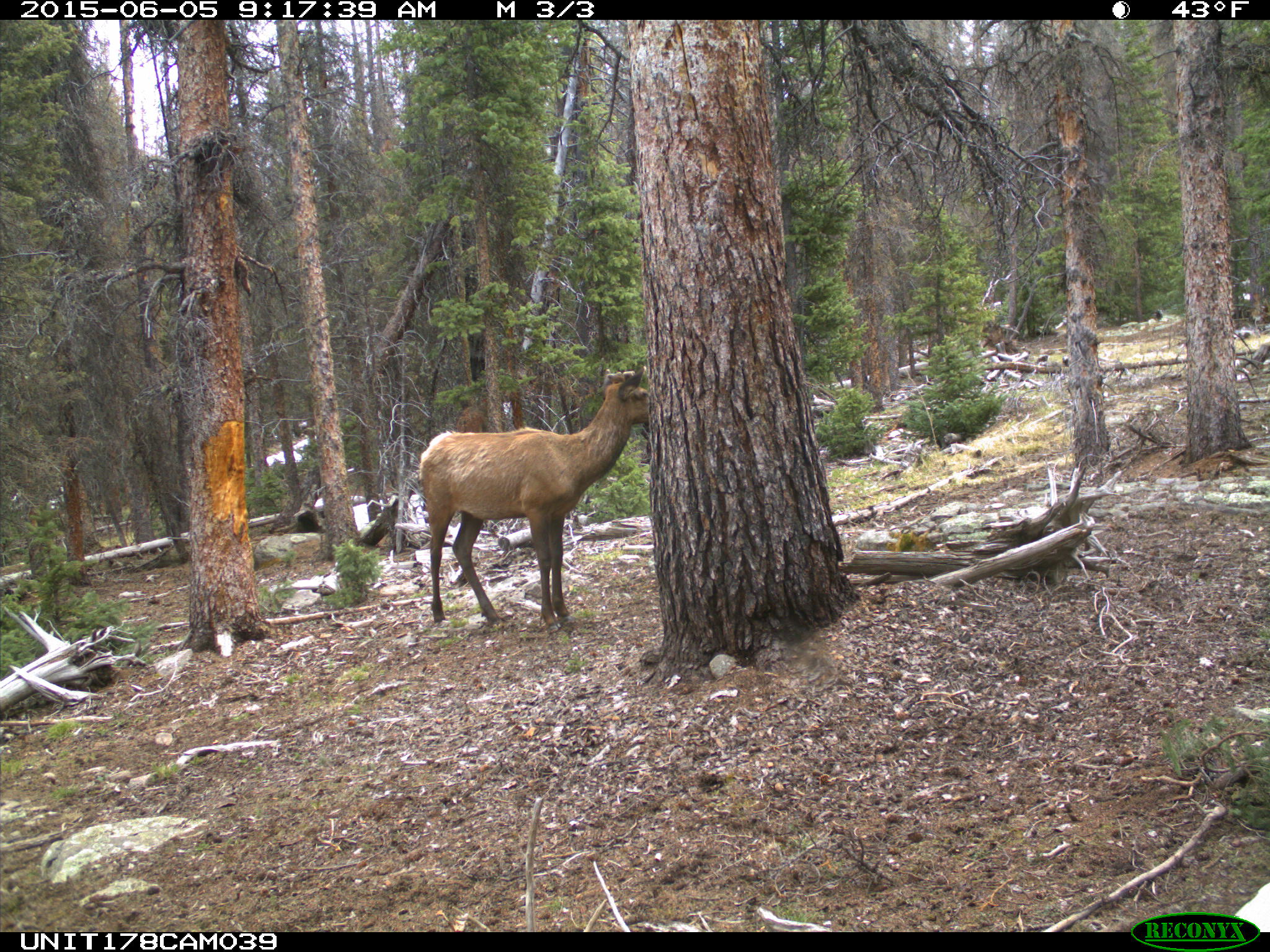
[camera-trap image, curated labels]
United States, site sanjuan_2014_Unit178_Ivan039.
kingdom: Animalia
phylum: Chordata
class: Mammalia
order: Artiodactyla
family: Cervidae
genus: Cervus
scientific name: Cervus elaphus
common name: red deer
Cervus elaphus (red deer).